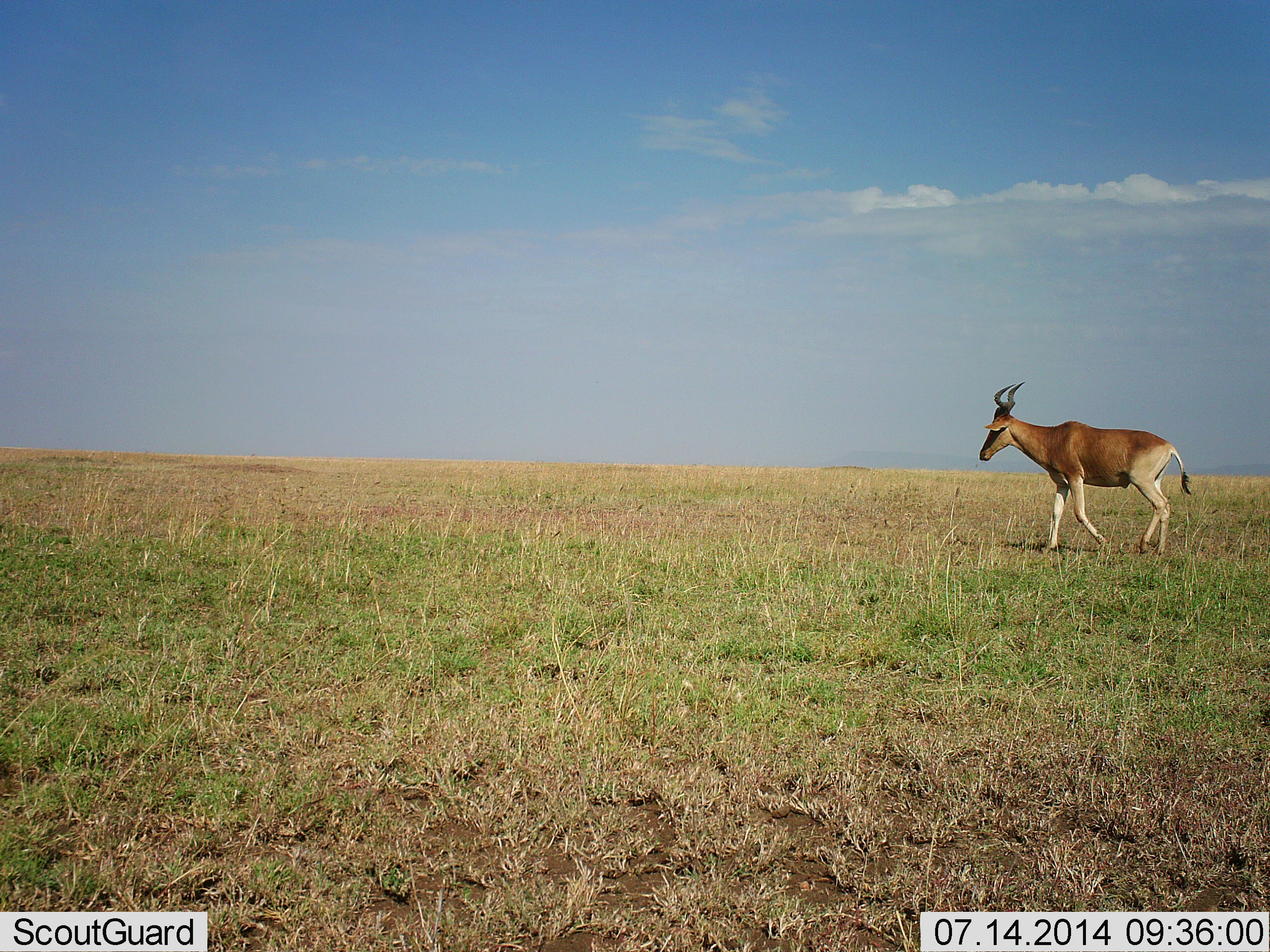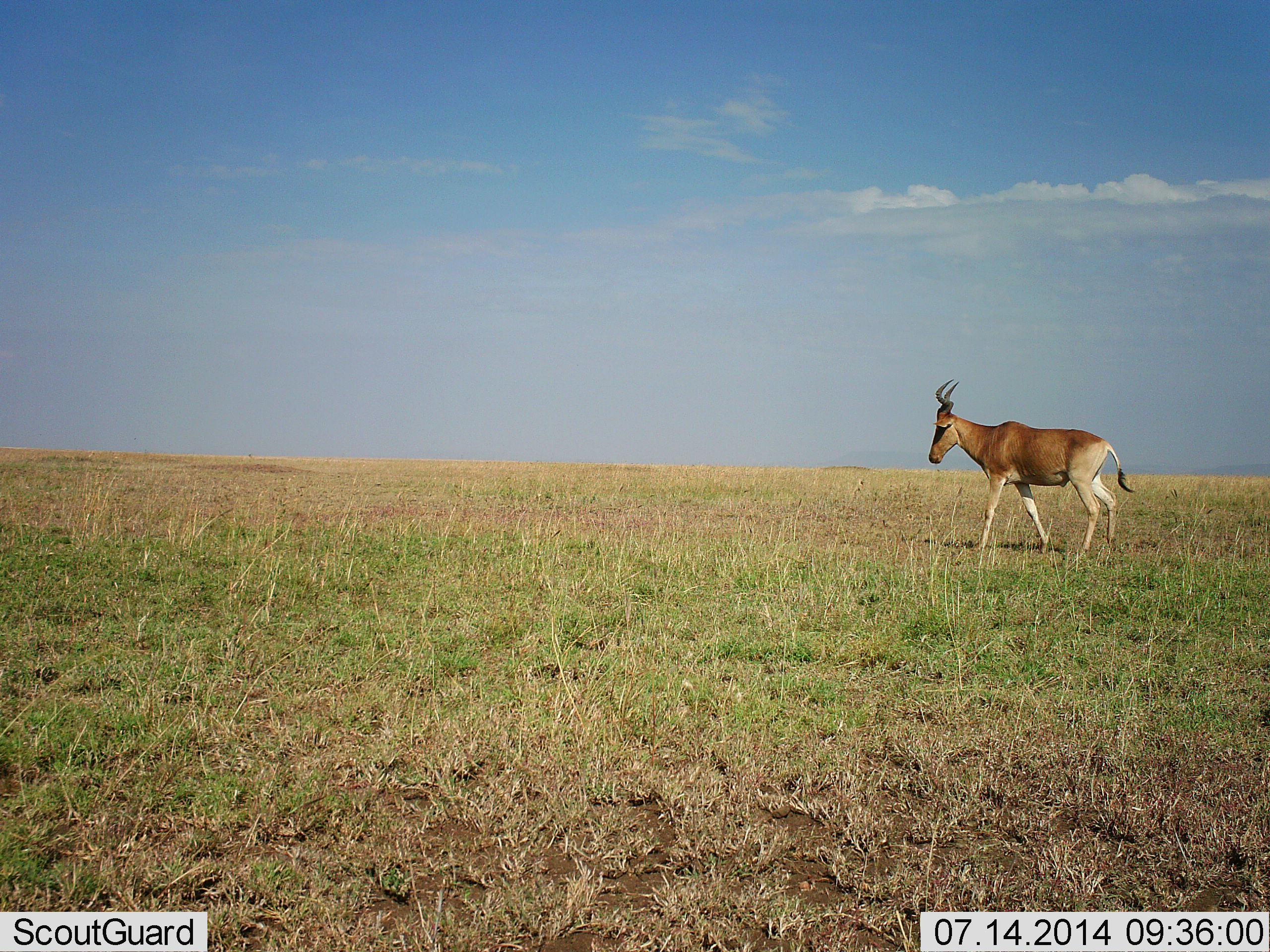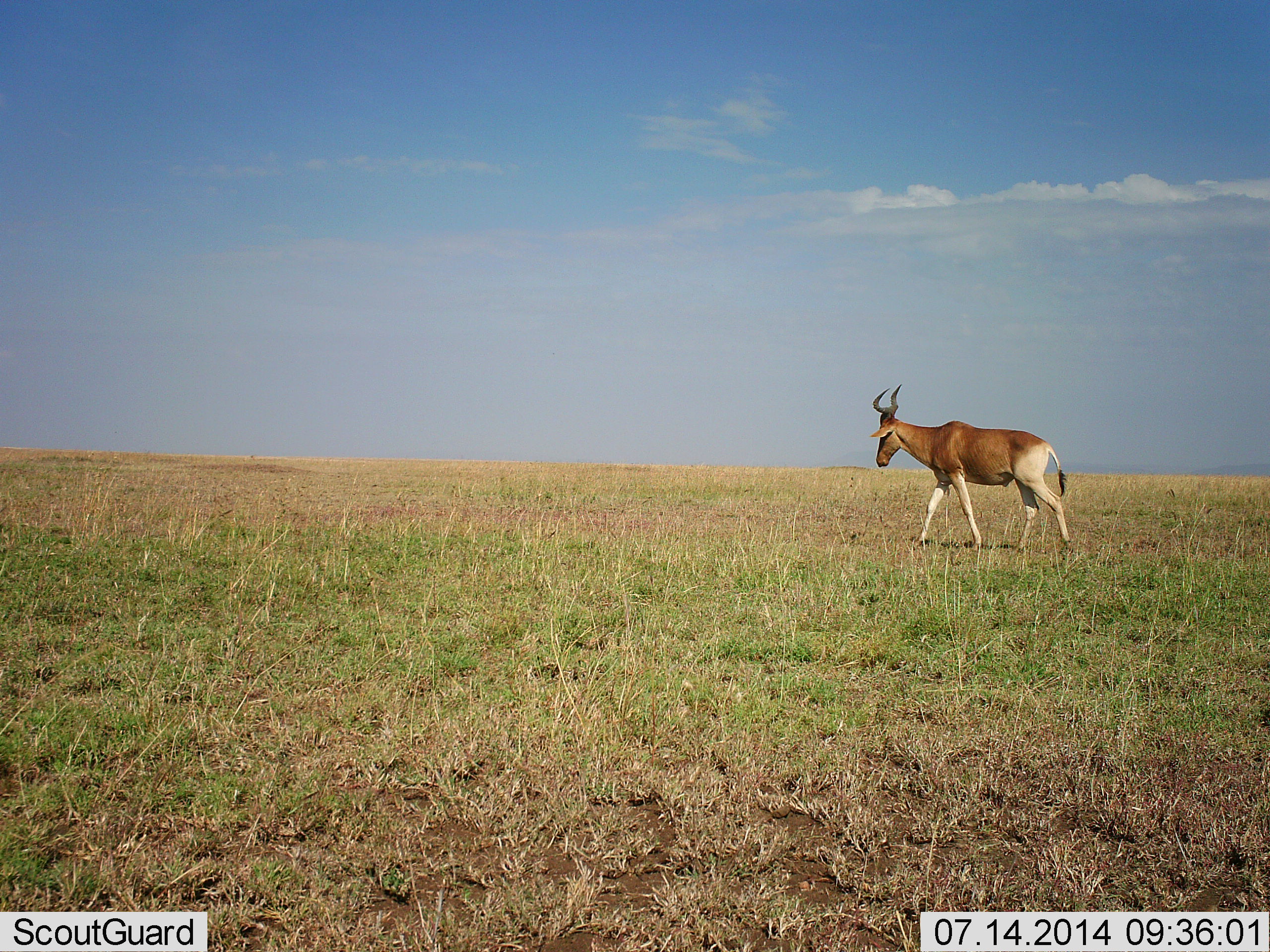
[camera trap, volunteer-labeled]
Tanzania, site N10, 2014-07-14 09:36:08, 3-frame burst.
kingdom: Animalia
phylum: Chordata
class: Mammalia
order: Artiodactyla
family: Bovidae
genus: Alcelaphus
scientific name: Alcelaphus buselaphus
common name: hartebeest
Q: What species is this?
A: Hartebeest (Alcelaphus buselaphus).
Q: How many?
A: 1.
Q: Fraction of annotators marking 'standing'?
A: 10%.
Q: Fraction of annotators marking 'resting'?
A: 0%.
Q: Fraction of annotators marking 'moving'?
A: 90%.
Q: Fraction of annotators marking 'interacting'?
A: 0%.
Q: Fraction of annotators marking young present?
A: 0%.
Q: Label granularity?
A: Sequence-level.